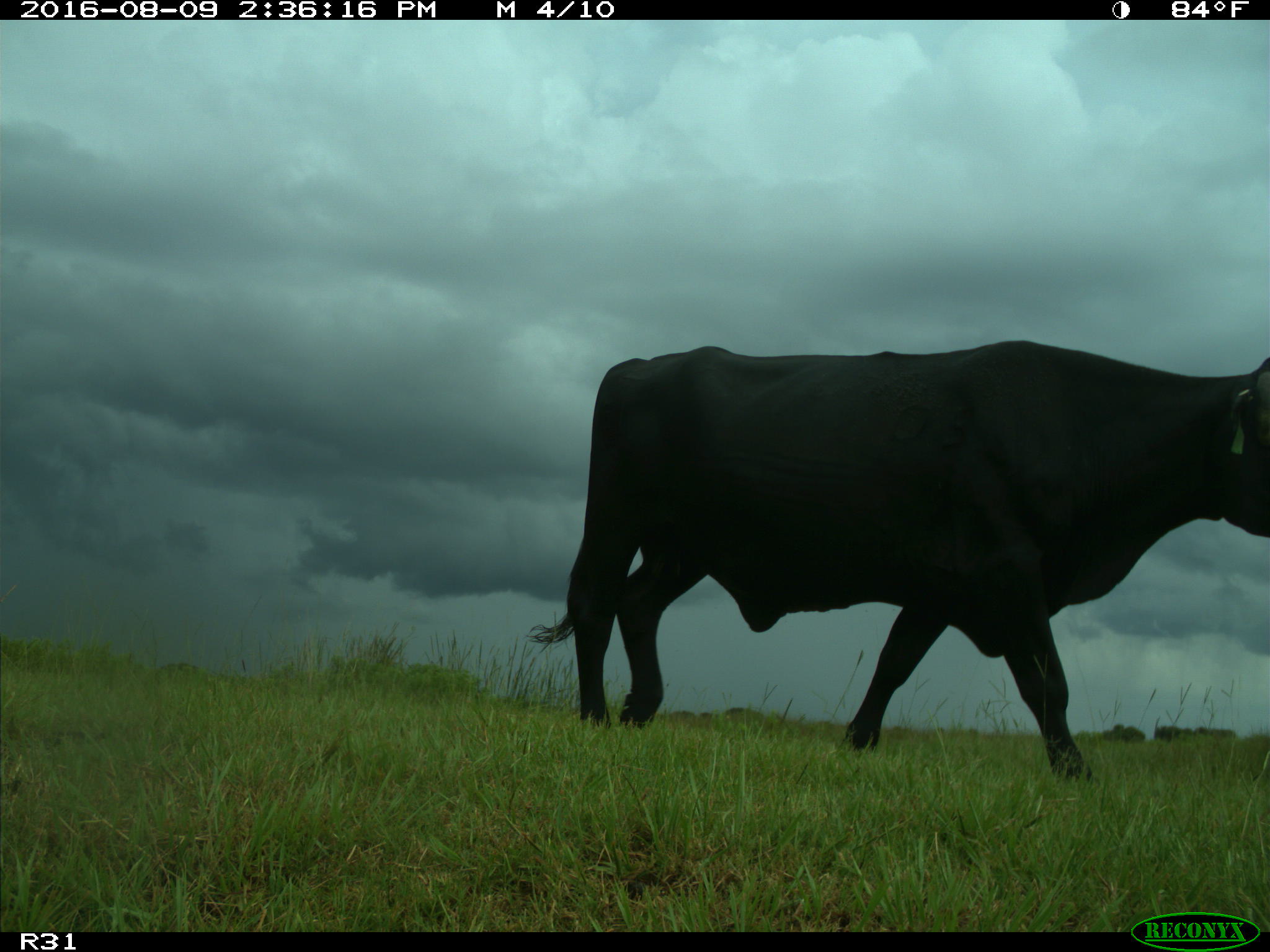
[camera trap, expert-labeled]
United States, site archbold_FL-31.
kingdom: Animalia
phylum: Chordata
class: Mammalia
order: Artiodactyla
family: Bovidae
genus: Bos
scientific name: Bos taurus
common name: domestic cow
Bos taurus (domestic cow).